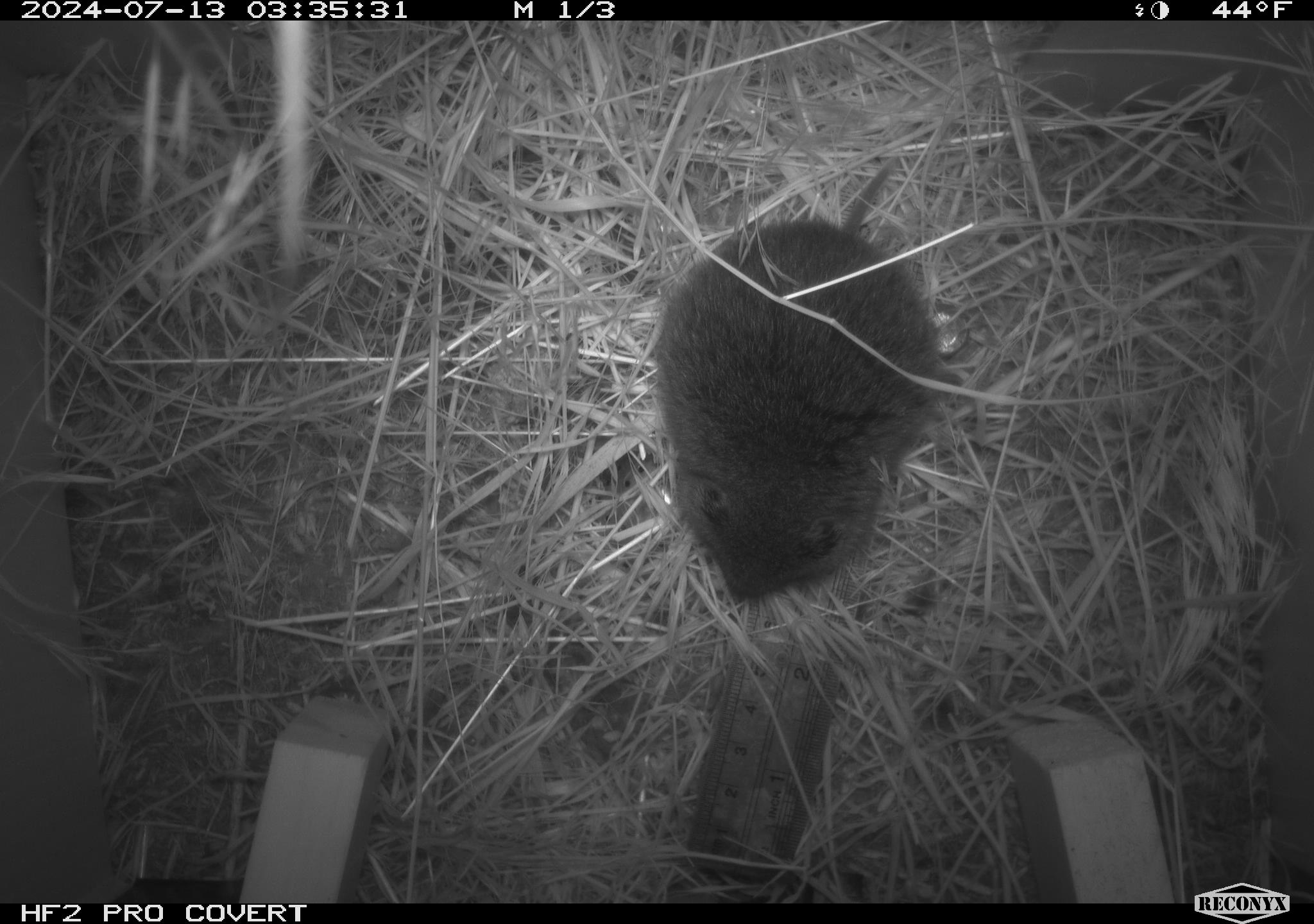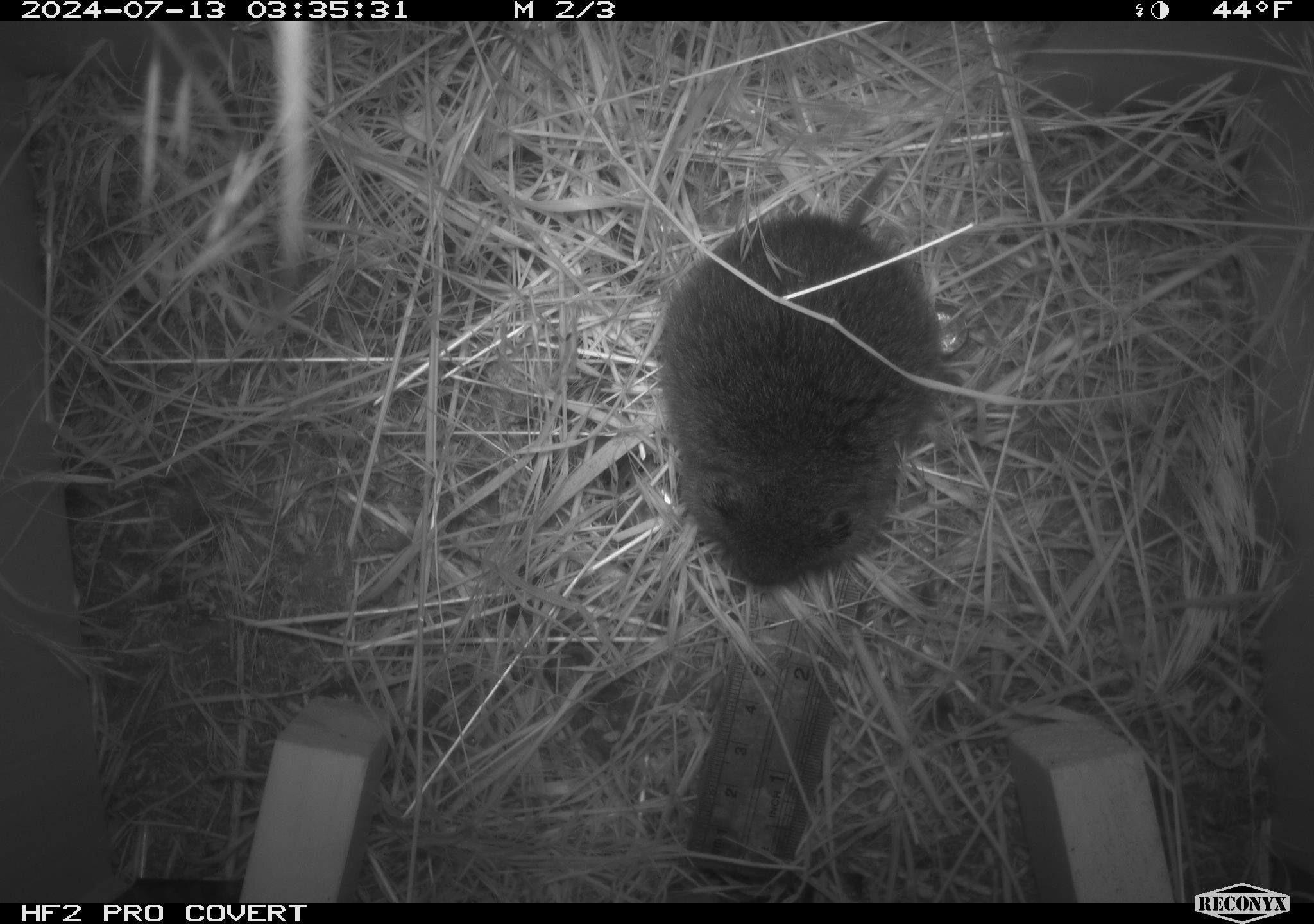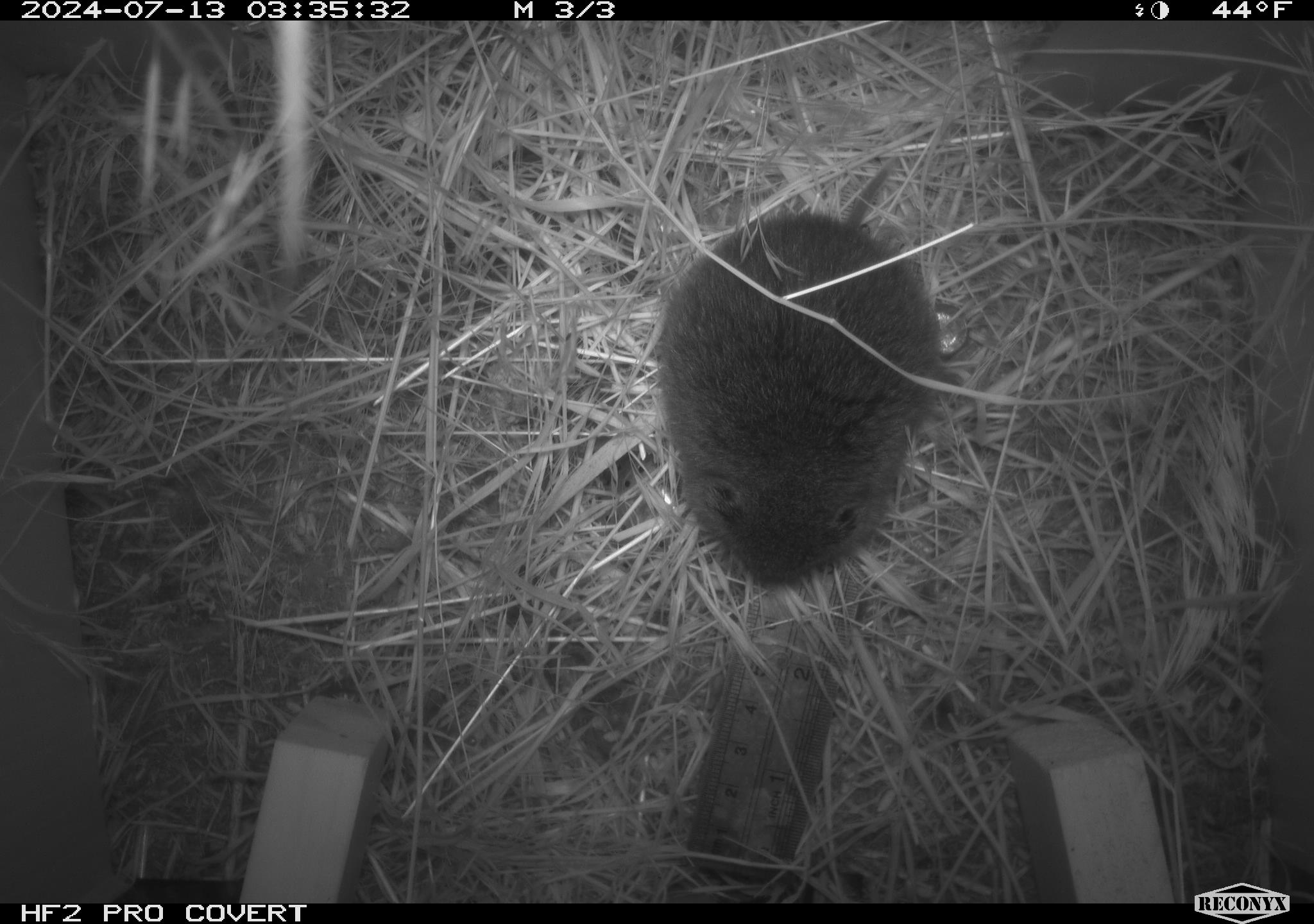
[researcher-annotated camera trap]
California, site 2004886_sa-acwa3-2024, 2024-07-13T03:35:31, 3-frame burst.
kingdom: Animalia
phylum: Chordata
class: Mammalia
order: Rodentia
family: Cricetidae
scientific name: Arvicolinae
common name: voles, lemmings, and muskrats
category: arvicolinae subfamily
Arvicolinae subfamily (voles, lemmings, and muskrats) (Arvicolinae).